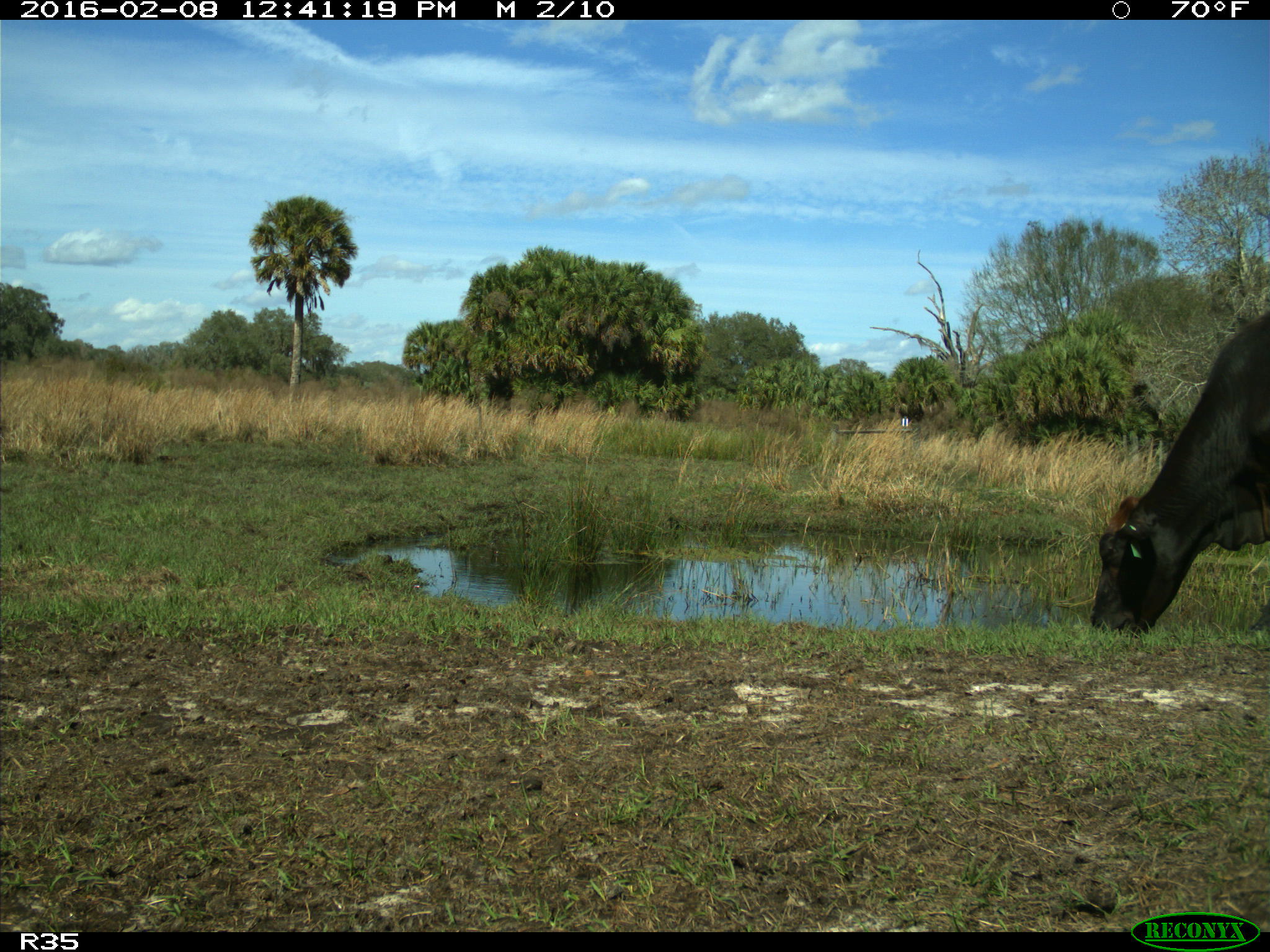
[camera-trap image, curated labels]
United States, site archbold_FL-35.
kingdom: Animalia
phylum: Chordata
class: Mammalia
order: Artiodactyla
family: Bovidae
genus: Bos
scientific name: Bos taurus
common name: domestic cow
Bos taurus (domestic cow).